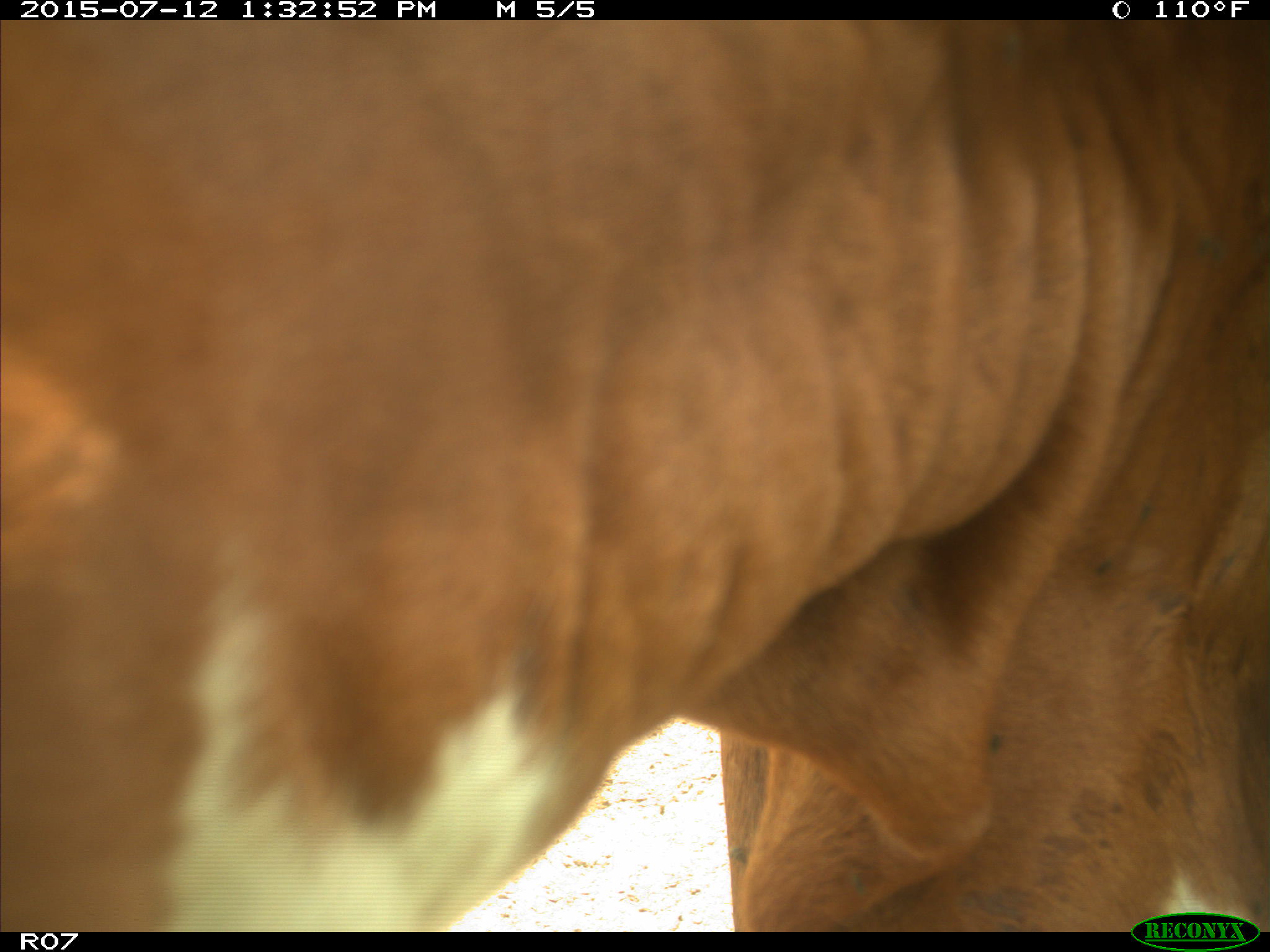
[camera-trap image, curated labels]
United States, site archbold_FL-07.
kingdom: Animalia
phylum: Chordata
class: Mammalia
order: Artiodactyla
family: Bovidae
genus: Bos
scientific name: Bos taurus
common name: domestic cow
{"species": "Bos taurus (domestic cow)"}